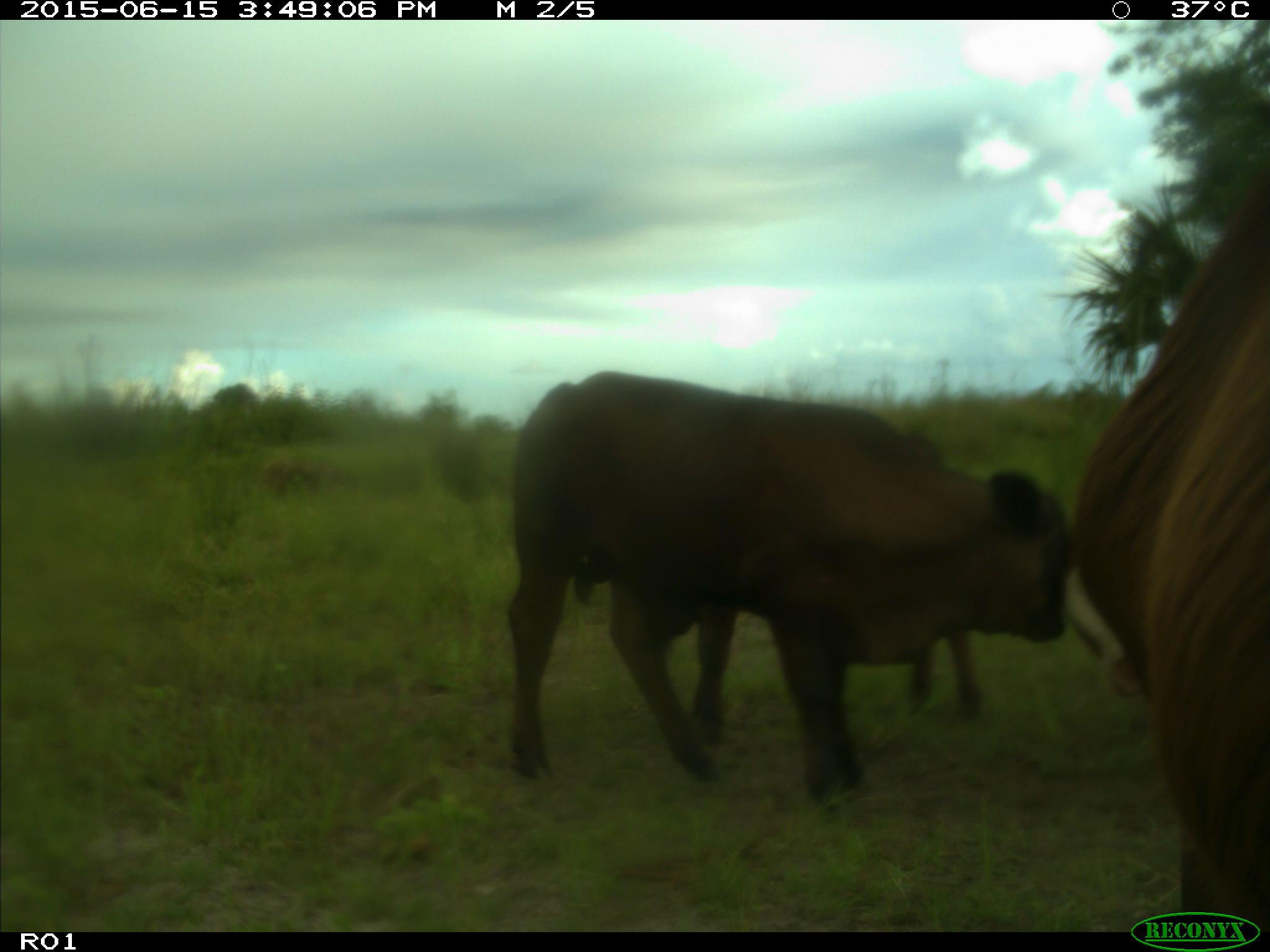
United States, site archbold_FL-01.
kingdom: Animalia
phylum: Chordata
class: Mammalia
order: Artiodactyla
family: Bovidae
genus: Bos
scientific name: Bos taurus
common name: domestic cow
Bos taurus (domestic cow).